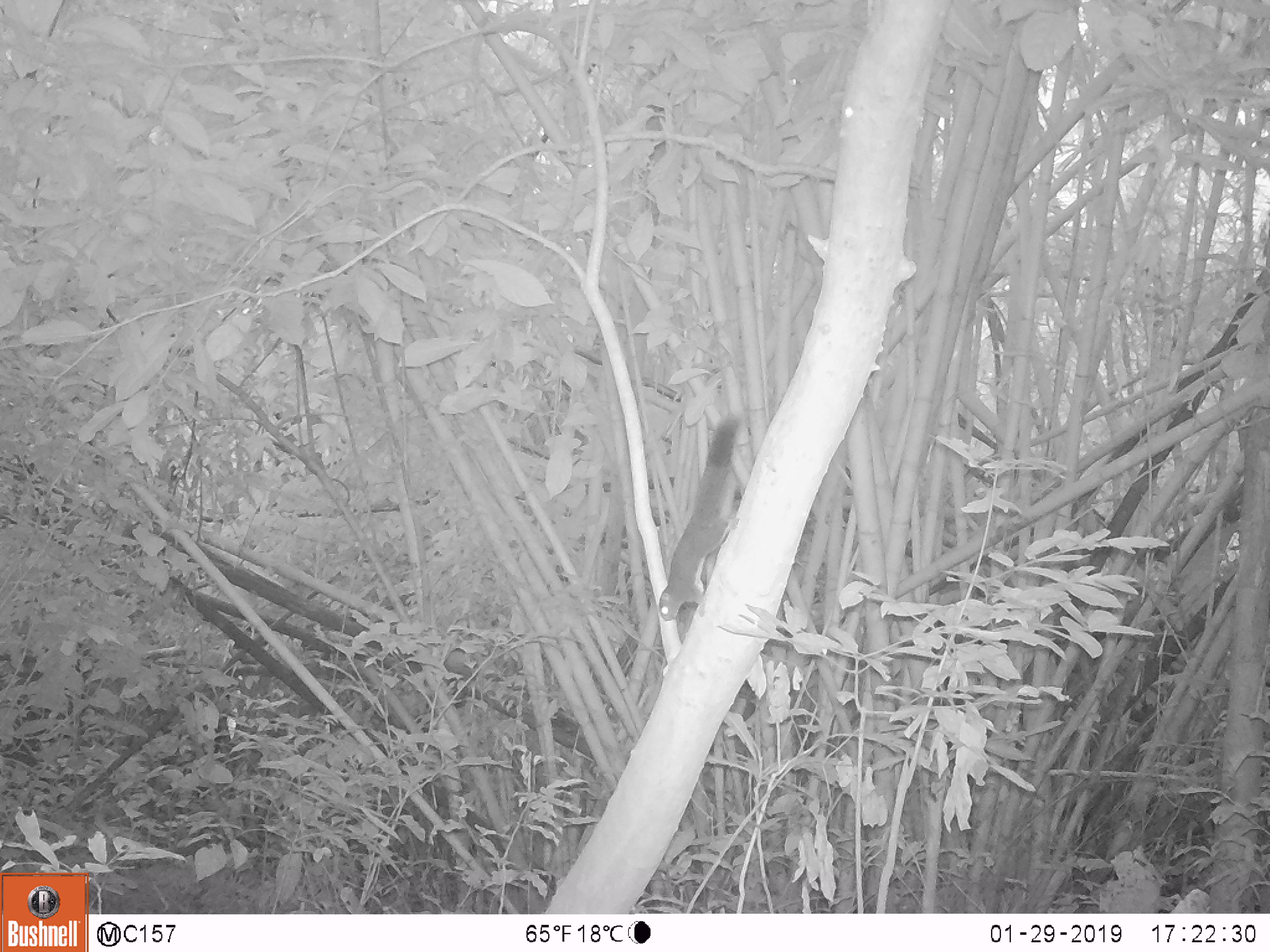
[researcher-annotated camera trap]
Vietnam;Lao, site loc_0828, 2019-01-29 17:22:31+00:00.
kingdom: Animalia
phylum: Chordata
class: Mammalia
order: Rodentia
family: Sciuridae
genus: Sciurus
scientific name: Sciurus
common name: squirrel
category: unidentified squirrel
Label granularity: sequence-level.